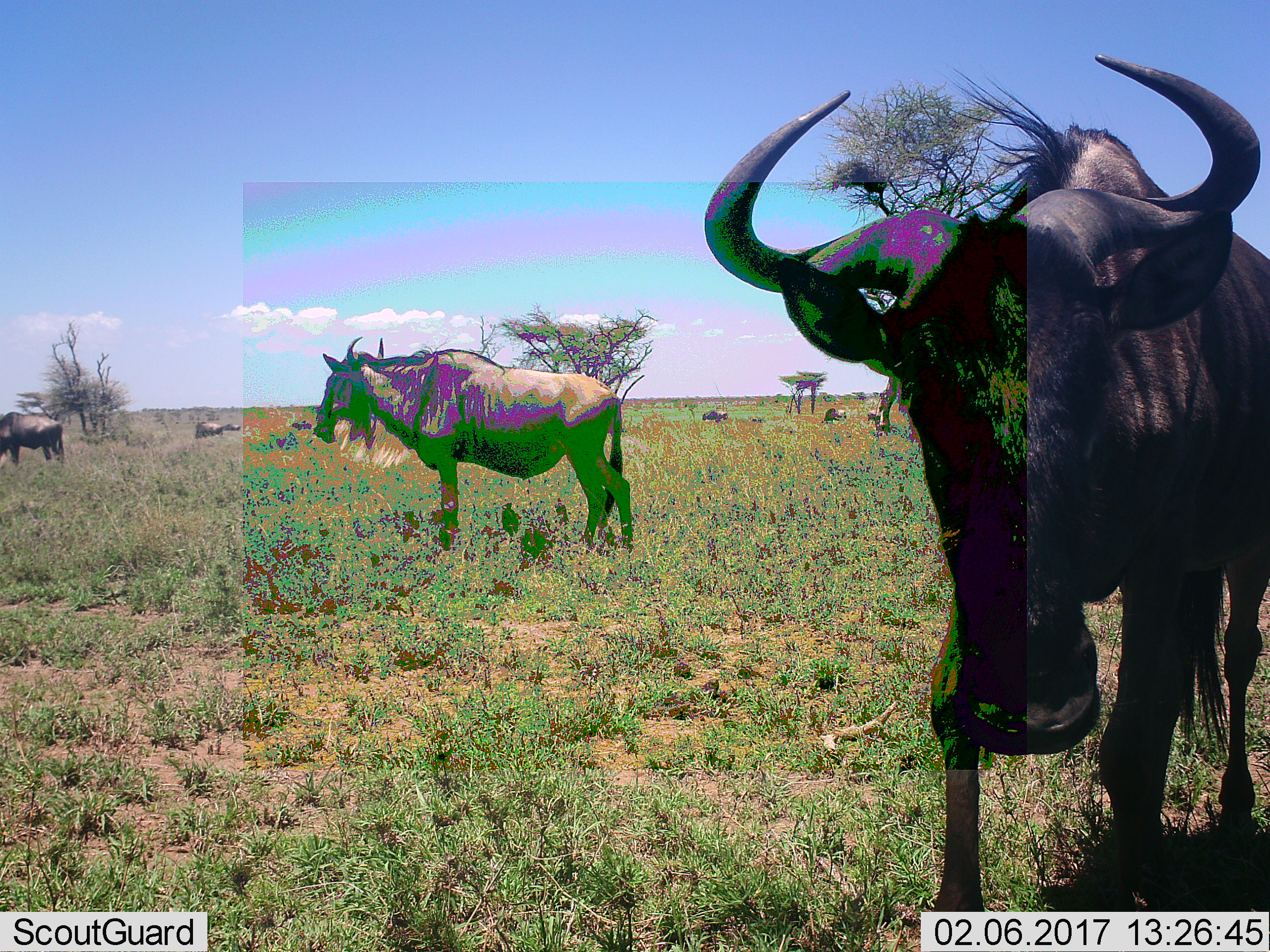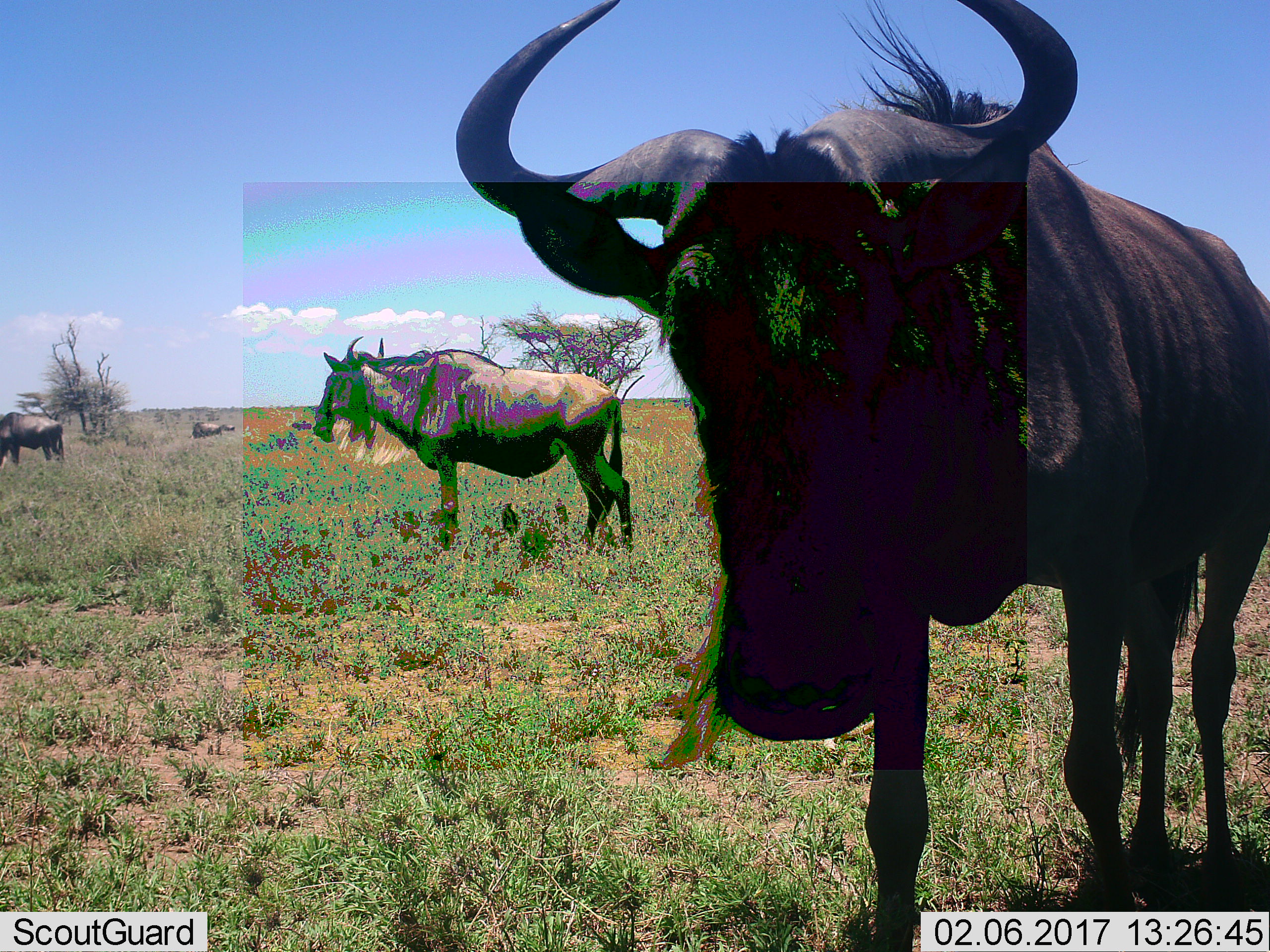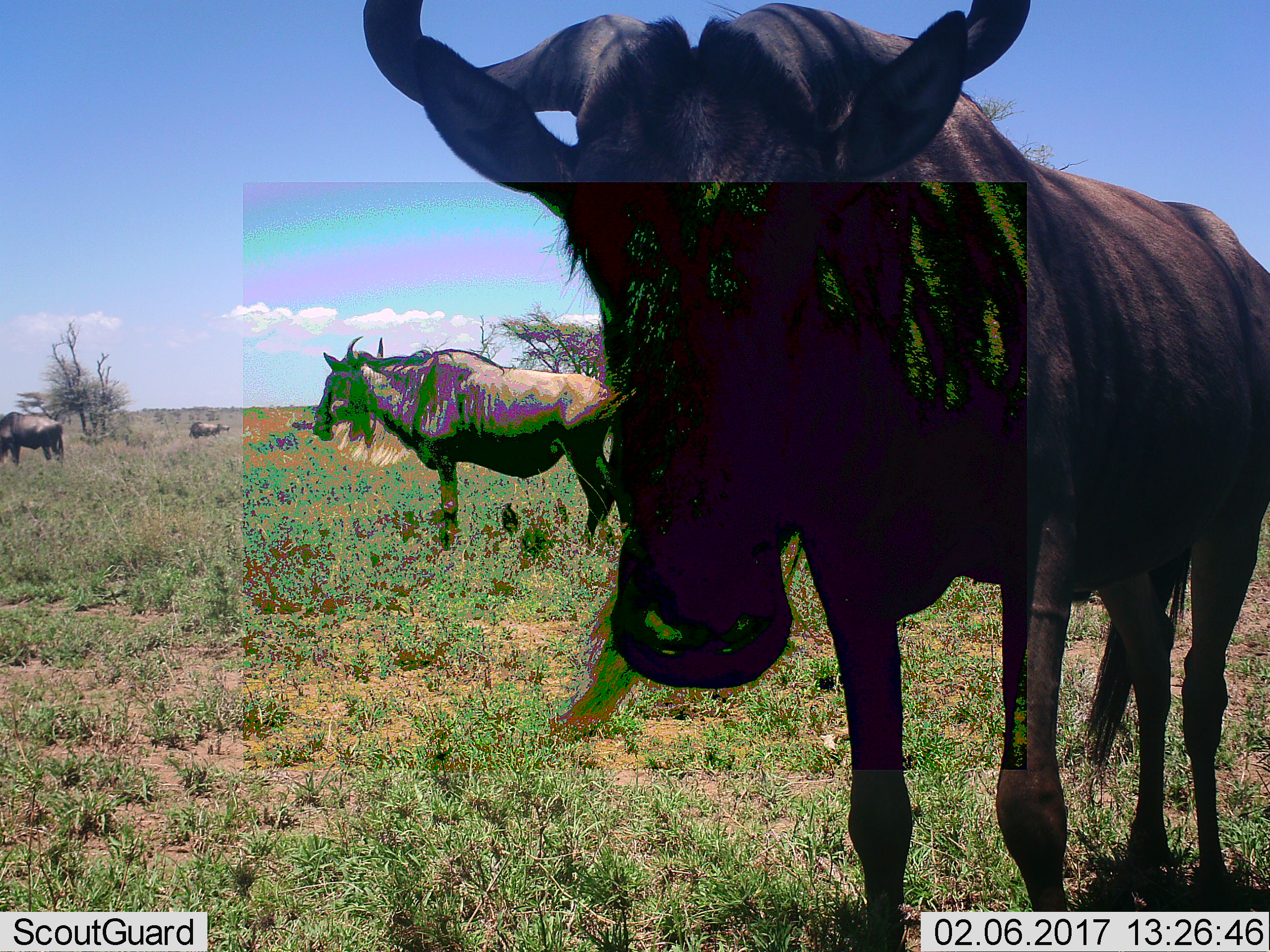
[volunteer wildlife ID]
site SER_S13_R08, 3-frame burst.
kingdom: Animalia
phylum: Chordata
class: Mammalia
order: Artiodactyla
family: Bovidae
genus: Connochaetes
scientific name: Connochaetes taurinus taurinus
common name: blue wildebeest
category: wildebeestblue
Wildebeestblue (blue wildebeest) (Connochaetes taurinus taurinus), count 9. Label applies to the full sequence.